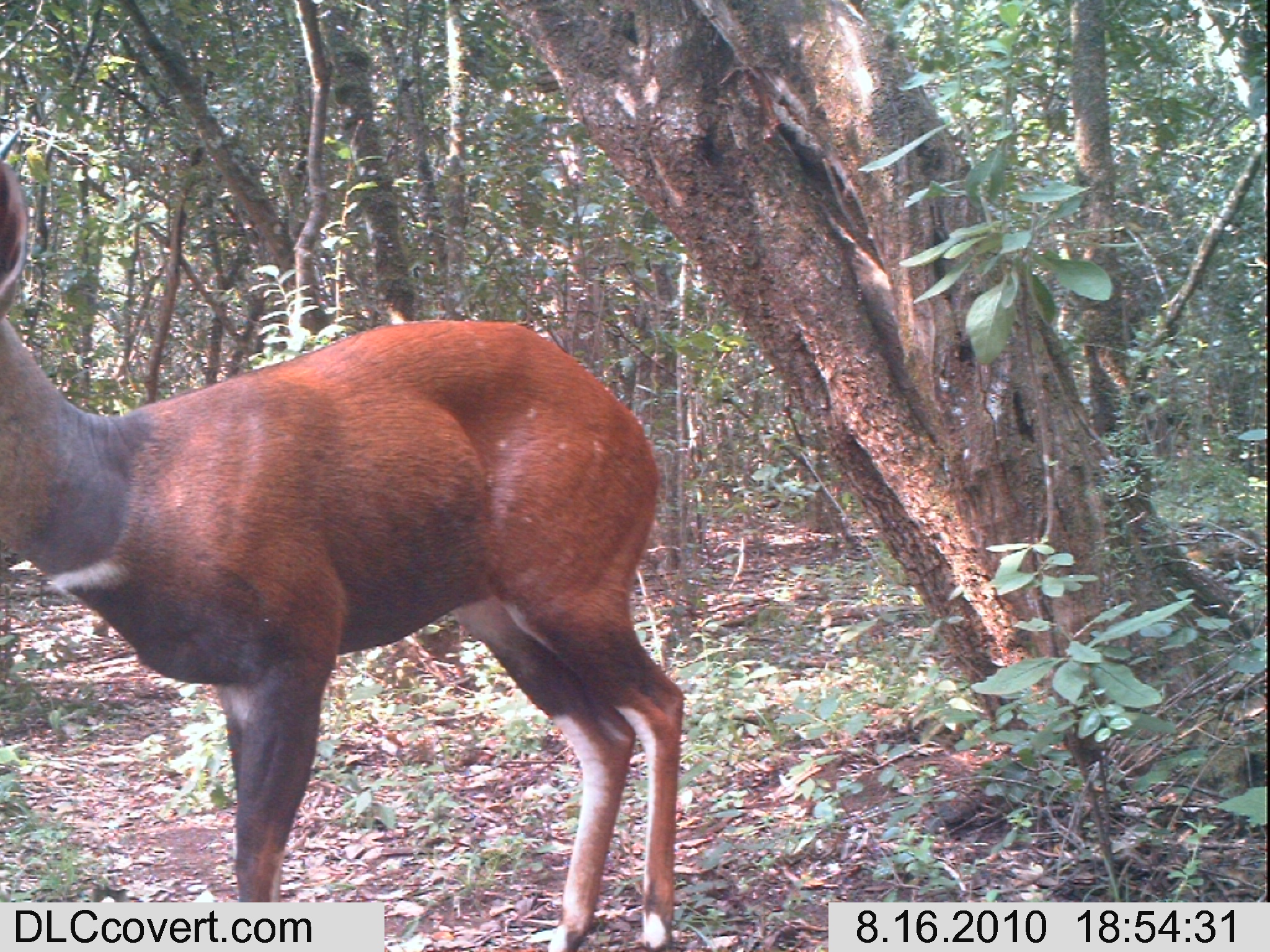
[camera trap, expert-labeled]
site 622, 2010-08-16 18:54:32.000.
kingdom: Animalia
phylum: Chordata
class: Mammalia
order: Artiodactyla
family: Bovidae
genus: Tragelaphus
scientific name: Tragelaphus scriptus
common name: bushbuck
Tragelaphus scriptus (bushbuck), count 1.